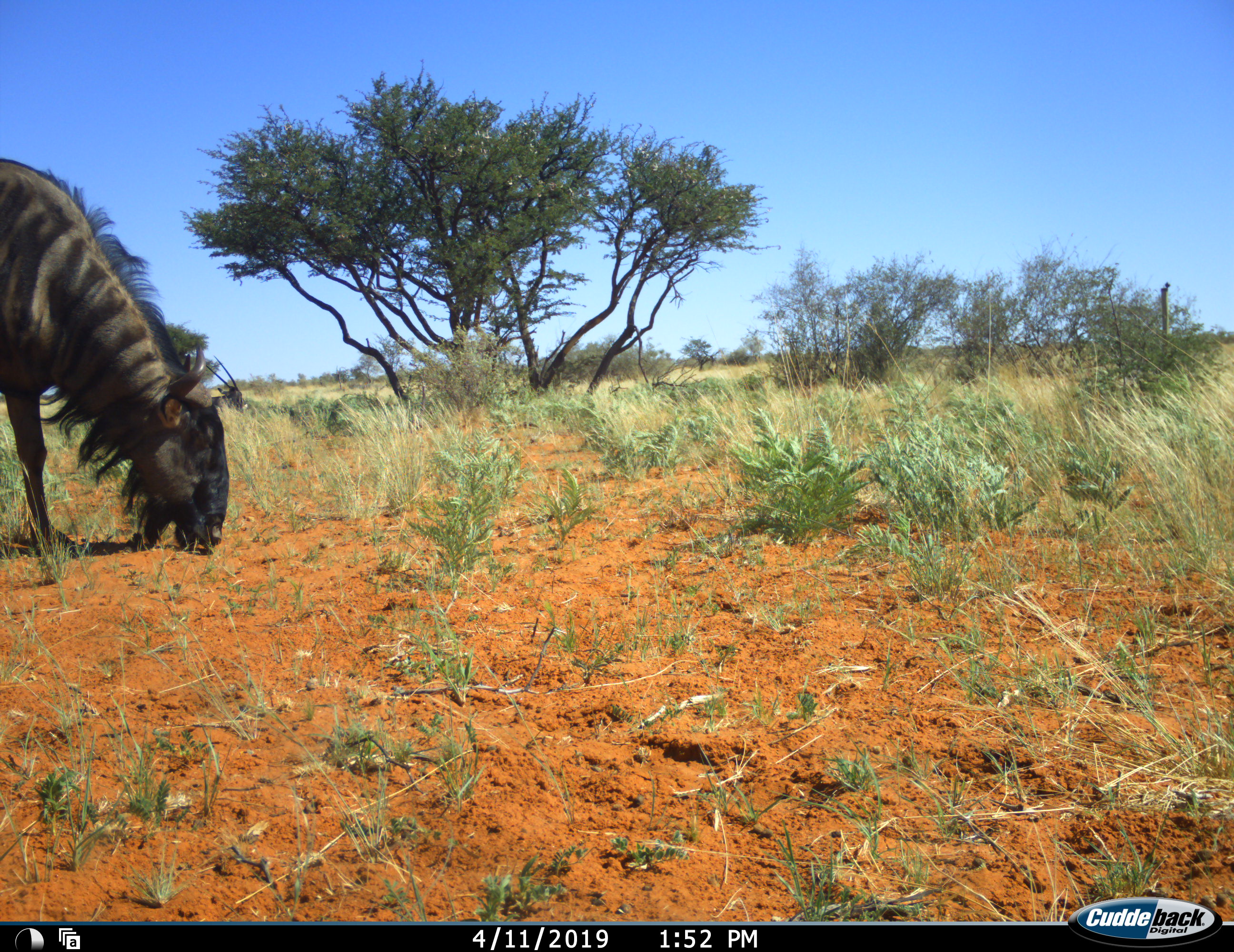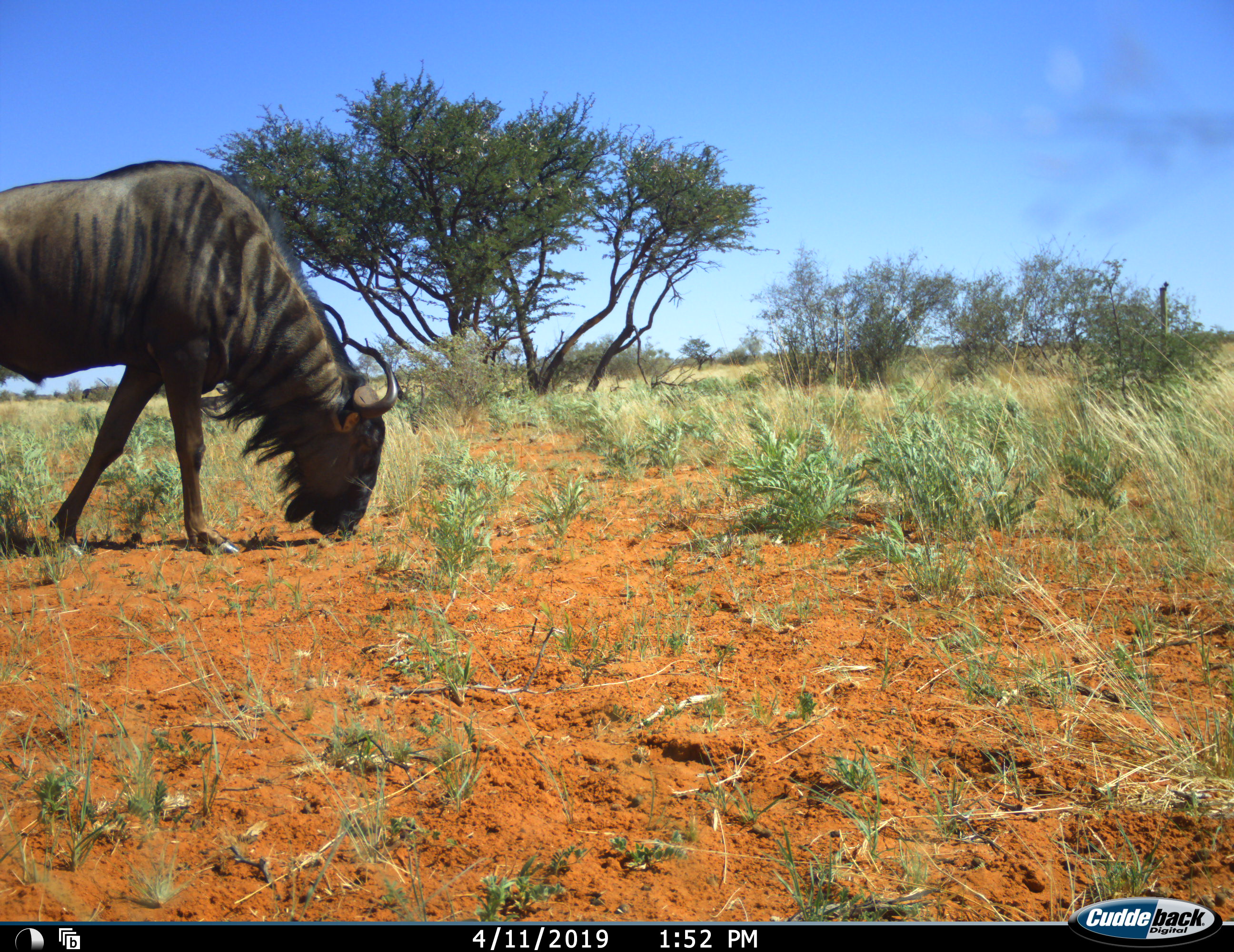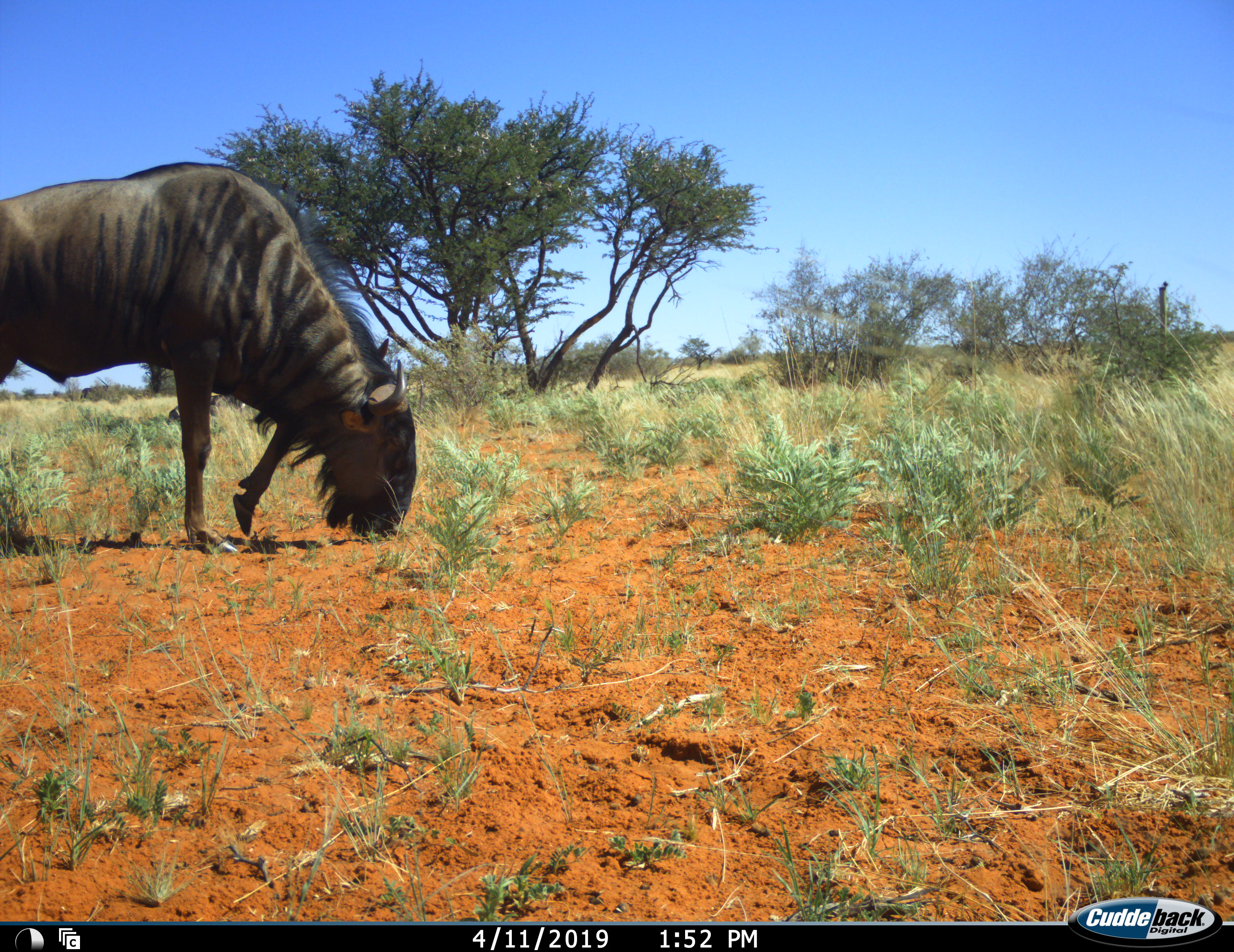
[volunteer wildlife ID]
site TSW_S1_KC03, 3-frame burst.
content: unidentified animal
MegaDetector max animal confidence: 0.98